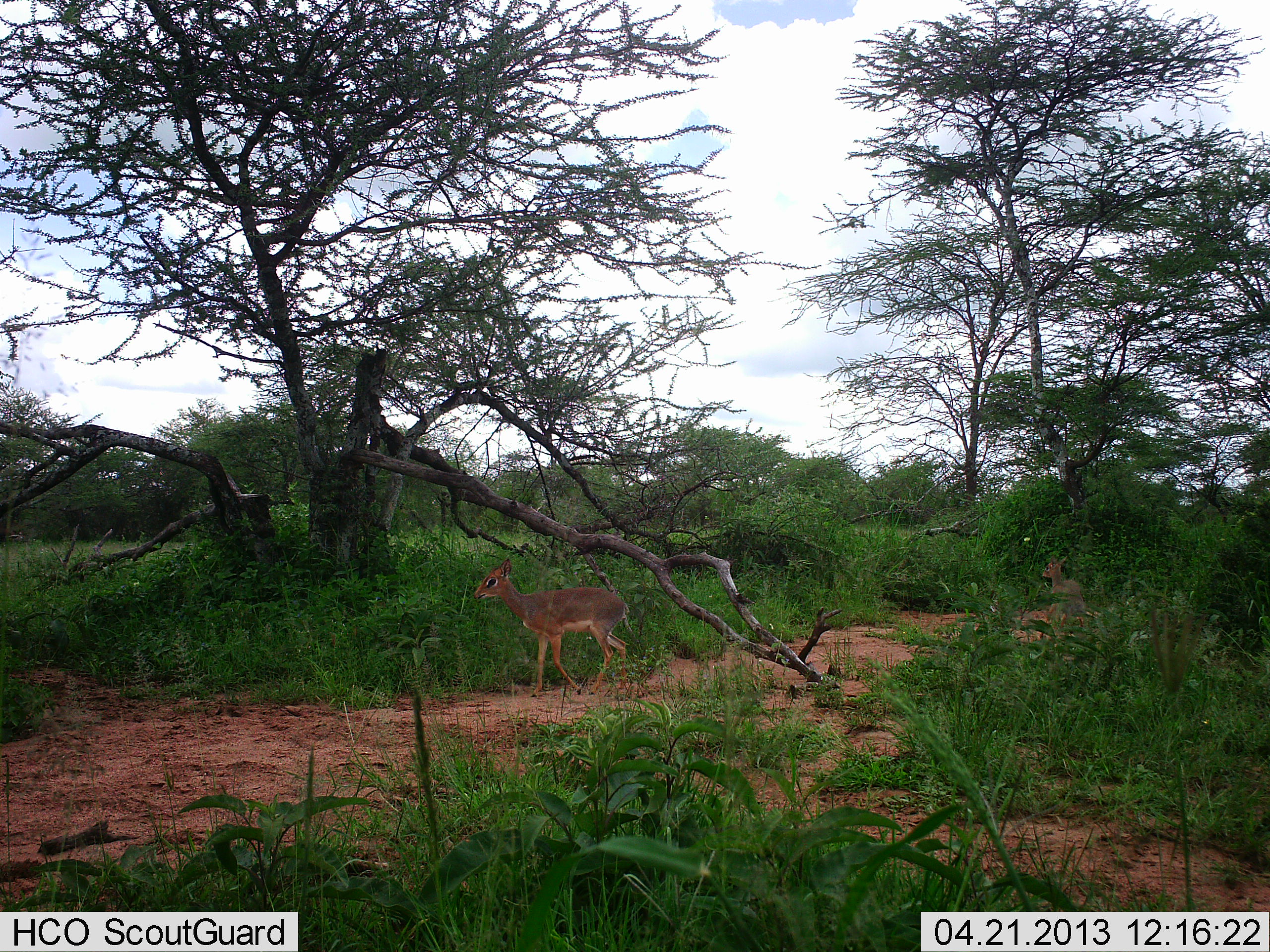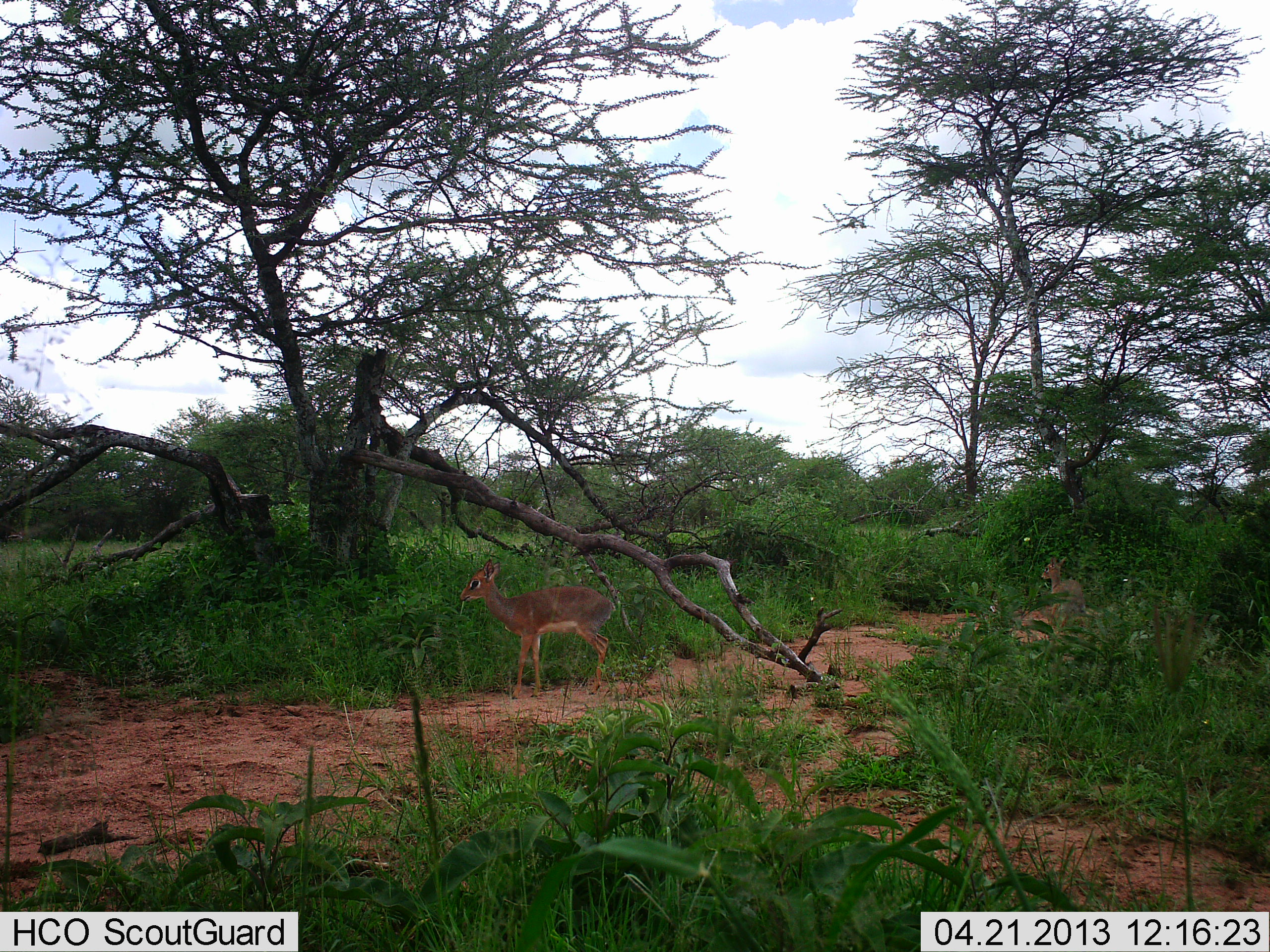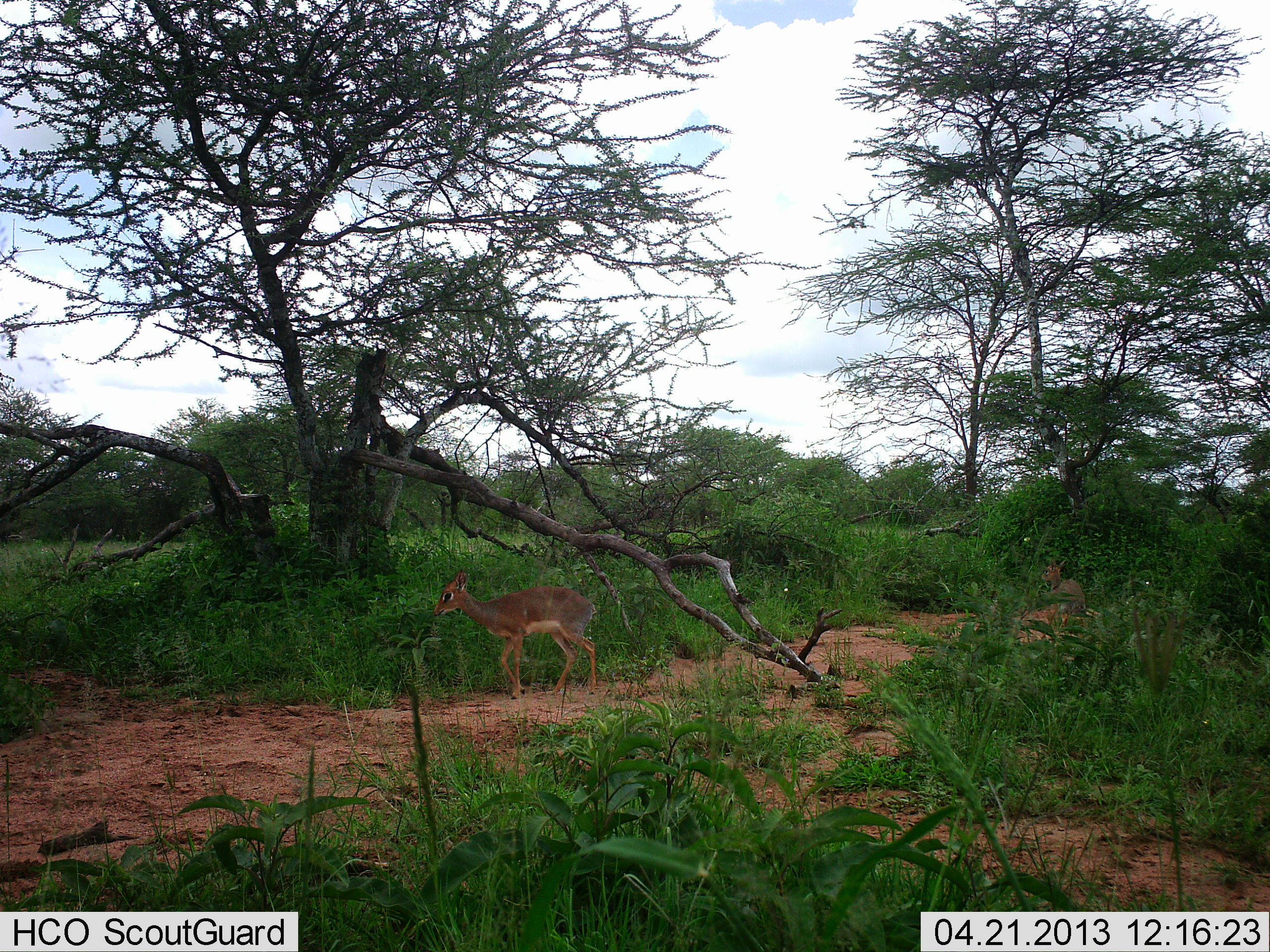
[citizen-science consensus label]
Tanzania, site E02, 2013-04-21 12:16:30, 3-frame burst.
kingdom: Animalia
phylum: Chordata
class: Mammalia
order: Artiodactyla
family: Bovidae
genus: Madoqua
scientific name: Madoqua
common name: dikdik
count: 2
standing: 50%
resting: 40%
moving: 60%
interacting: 0%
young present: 0%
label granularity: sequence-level